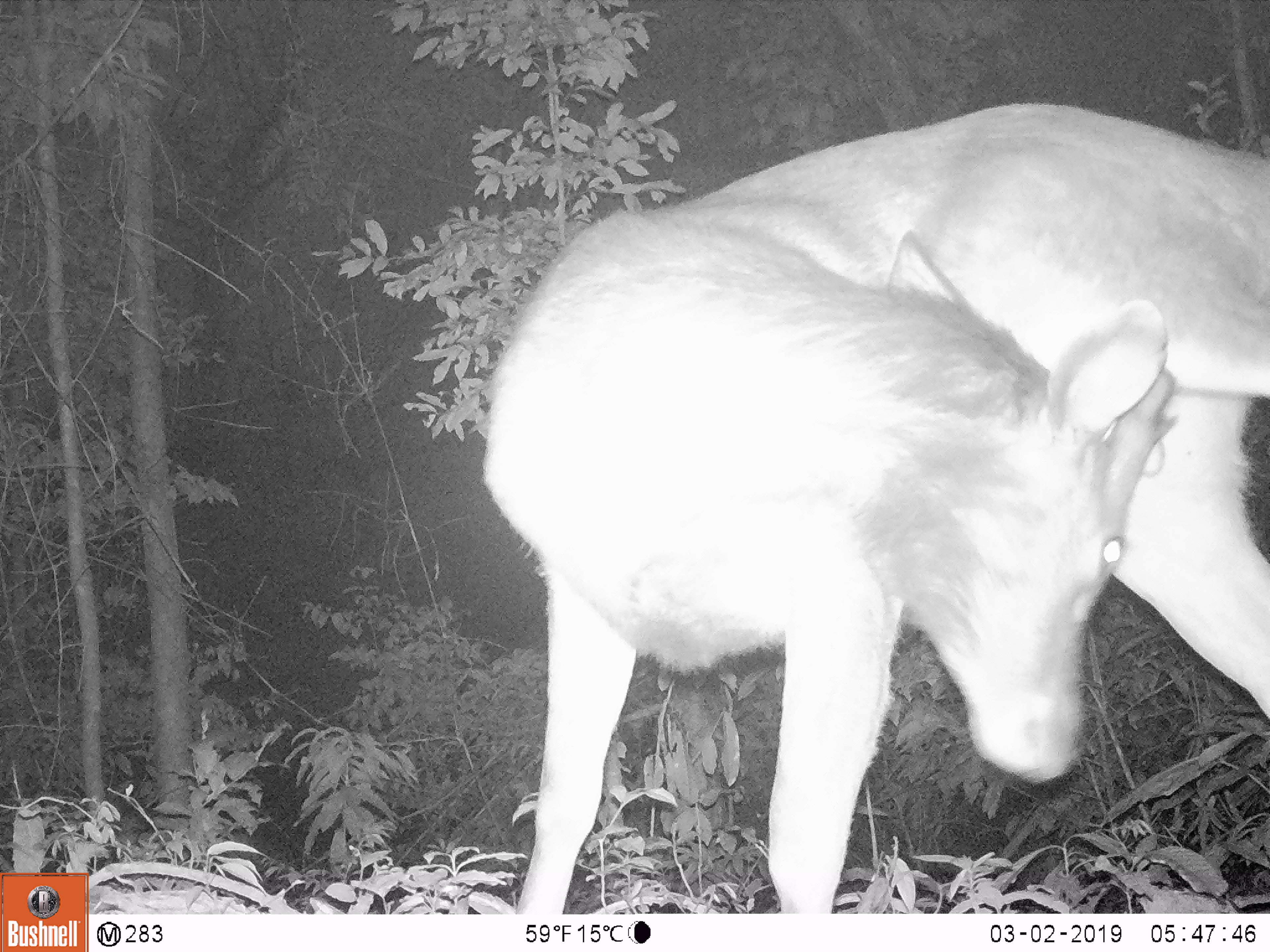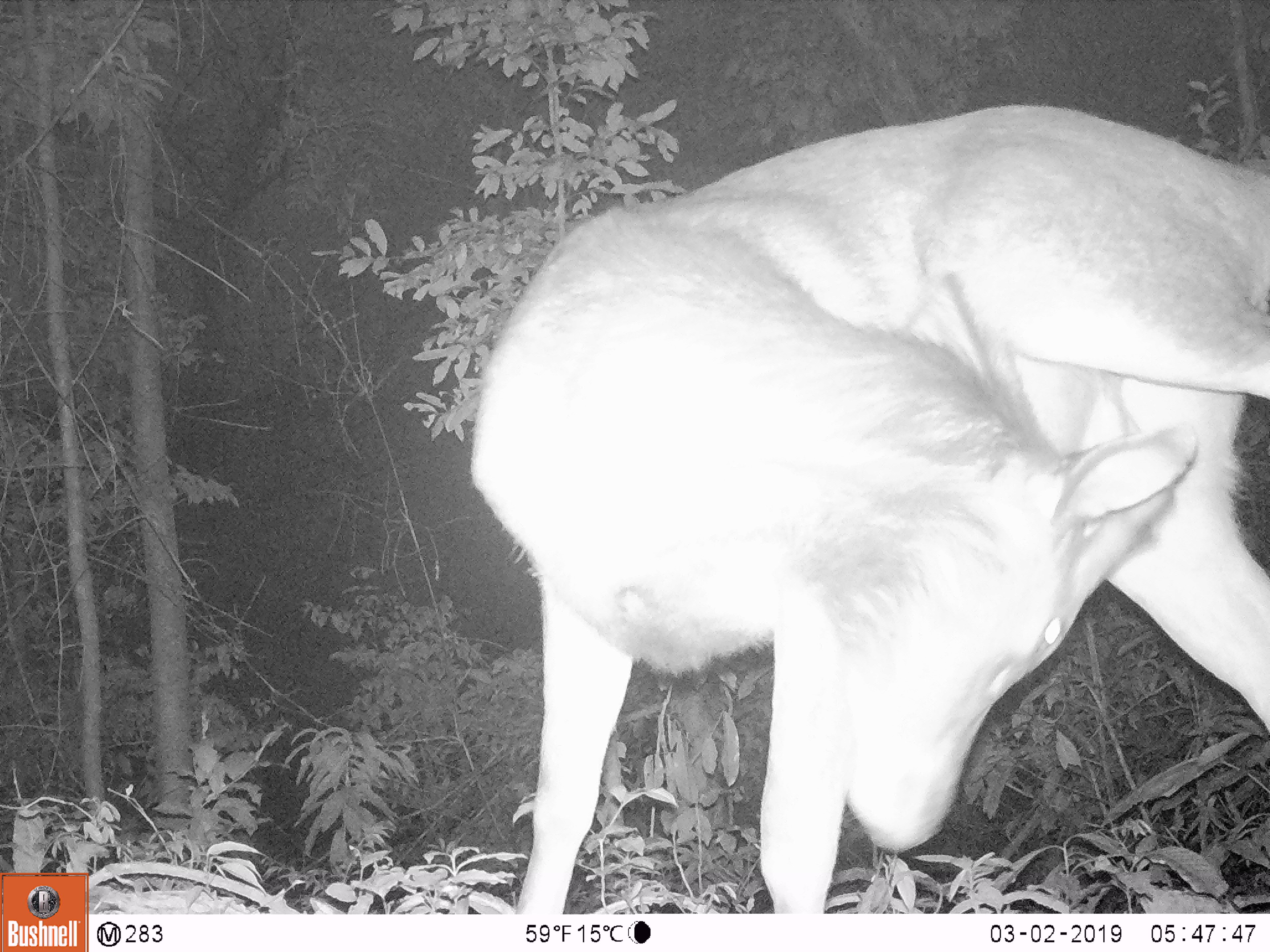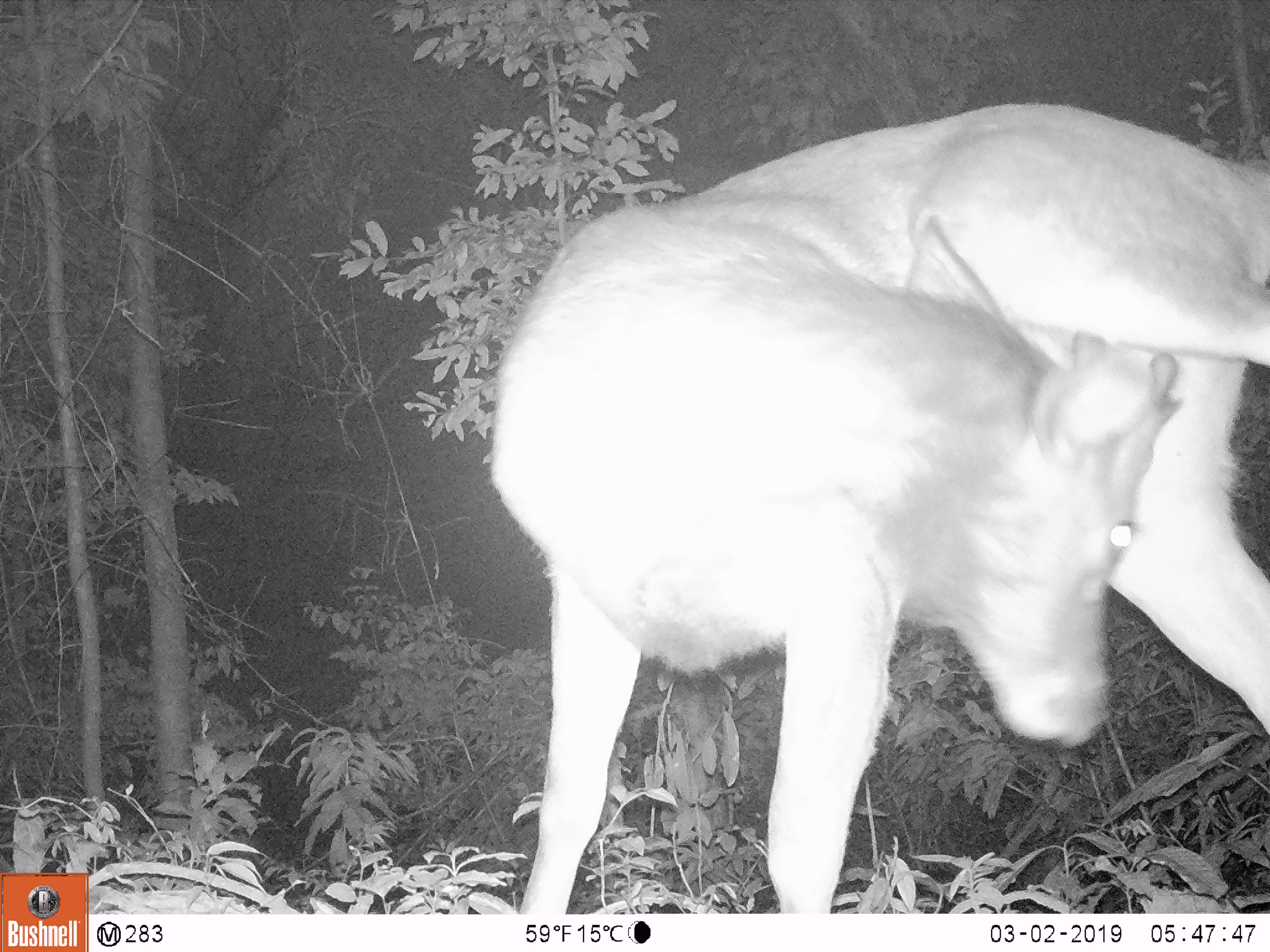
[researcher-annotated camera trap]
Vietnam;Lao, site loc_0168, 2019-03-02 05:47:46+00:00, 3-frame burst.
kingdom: Animalia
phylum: Chordata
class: Mammalia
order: Artiodactyla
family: Cervidae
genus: Rusa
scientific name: Rusa unicolor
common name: sambar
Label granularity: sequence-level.